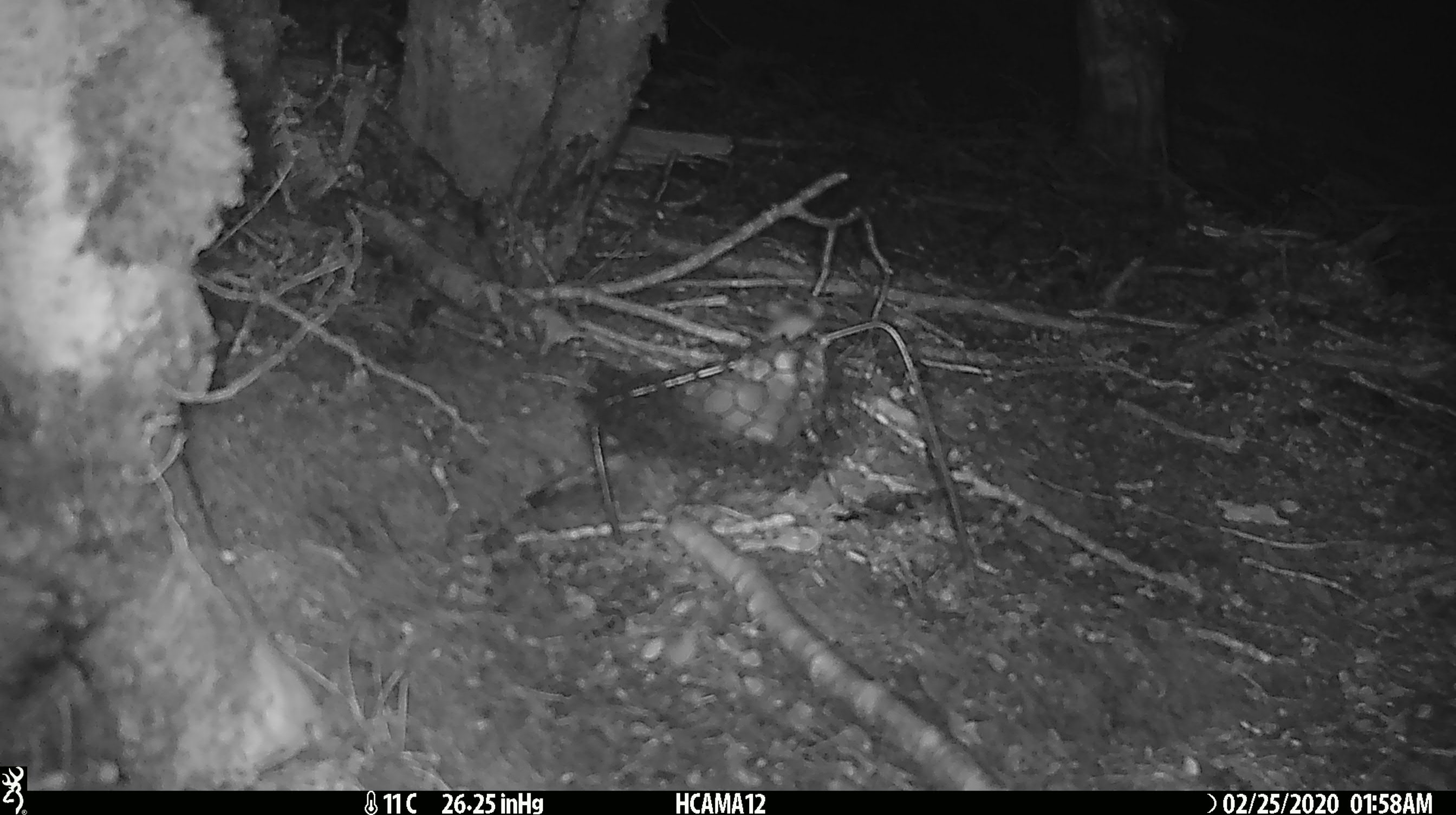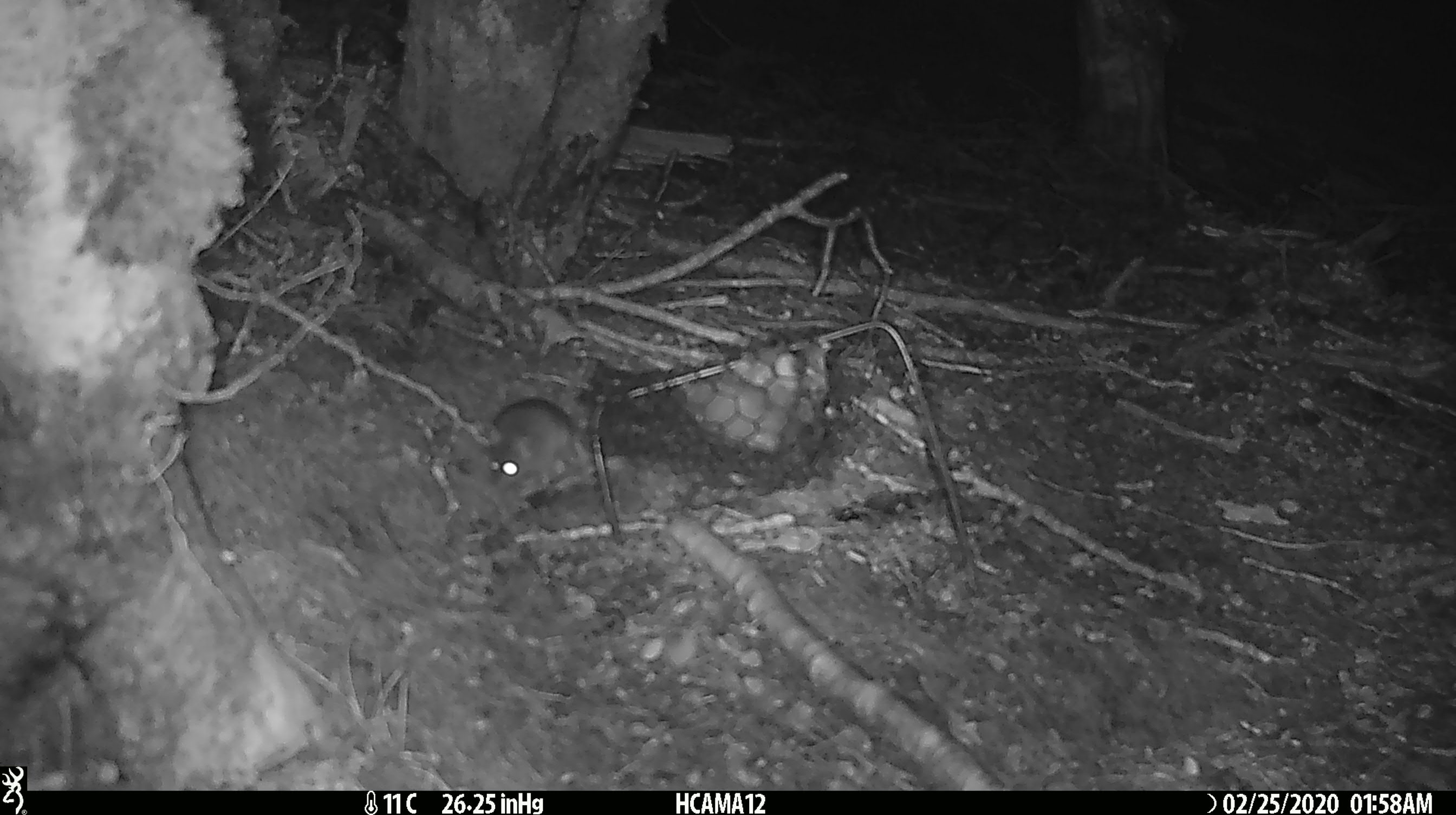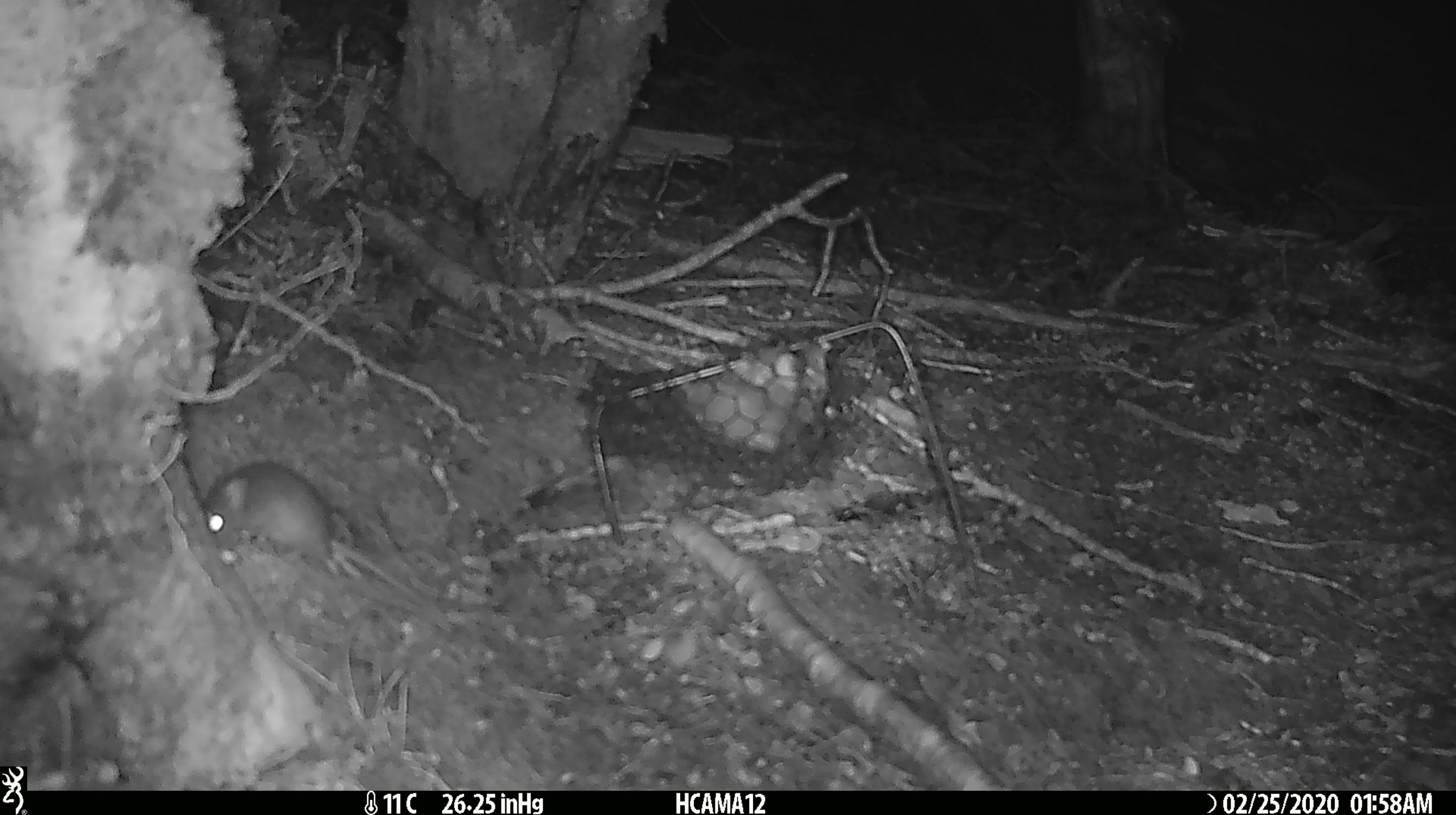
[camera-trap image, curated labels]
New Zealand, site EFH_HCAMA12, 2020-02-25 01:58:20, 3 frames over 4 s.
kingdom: Animalia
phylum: Chordata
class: Mammalia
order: Rodentia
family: Muridae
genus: Mus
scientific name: Mus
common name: mouse